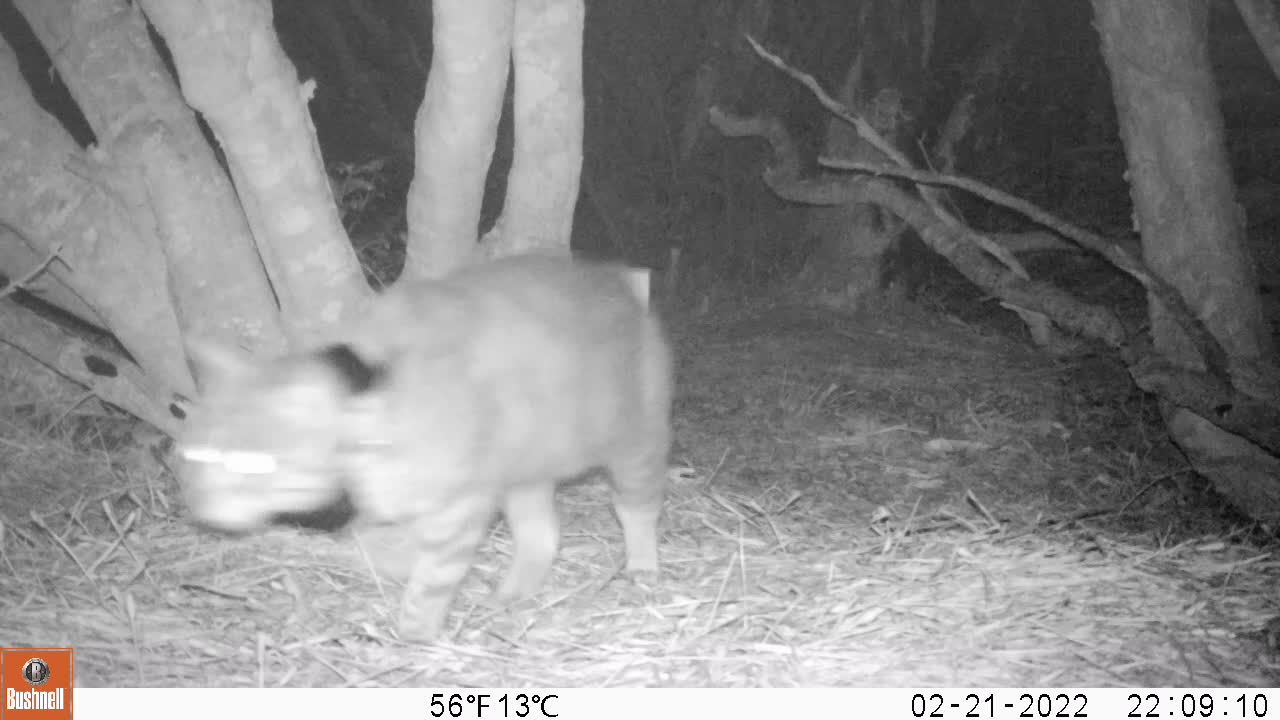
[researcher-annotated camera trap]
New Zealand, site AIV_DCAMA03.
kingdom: Animalia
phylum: Chordata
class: Mammalia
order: Carnivora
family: Felidae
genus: Felis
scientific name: Felis catus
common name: domestic cat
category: cat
Cat (domestic cat) (Felis catus).